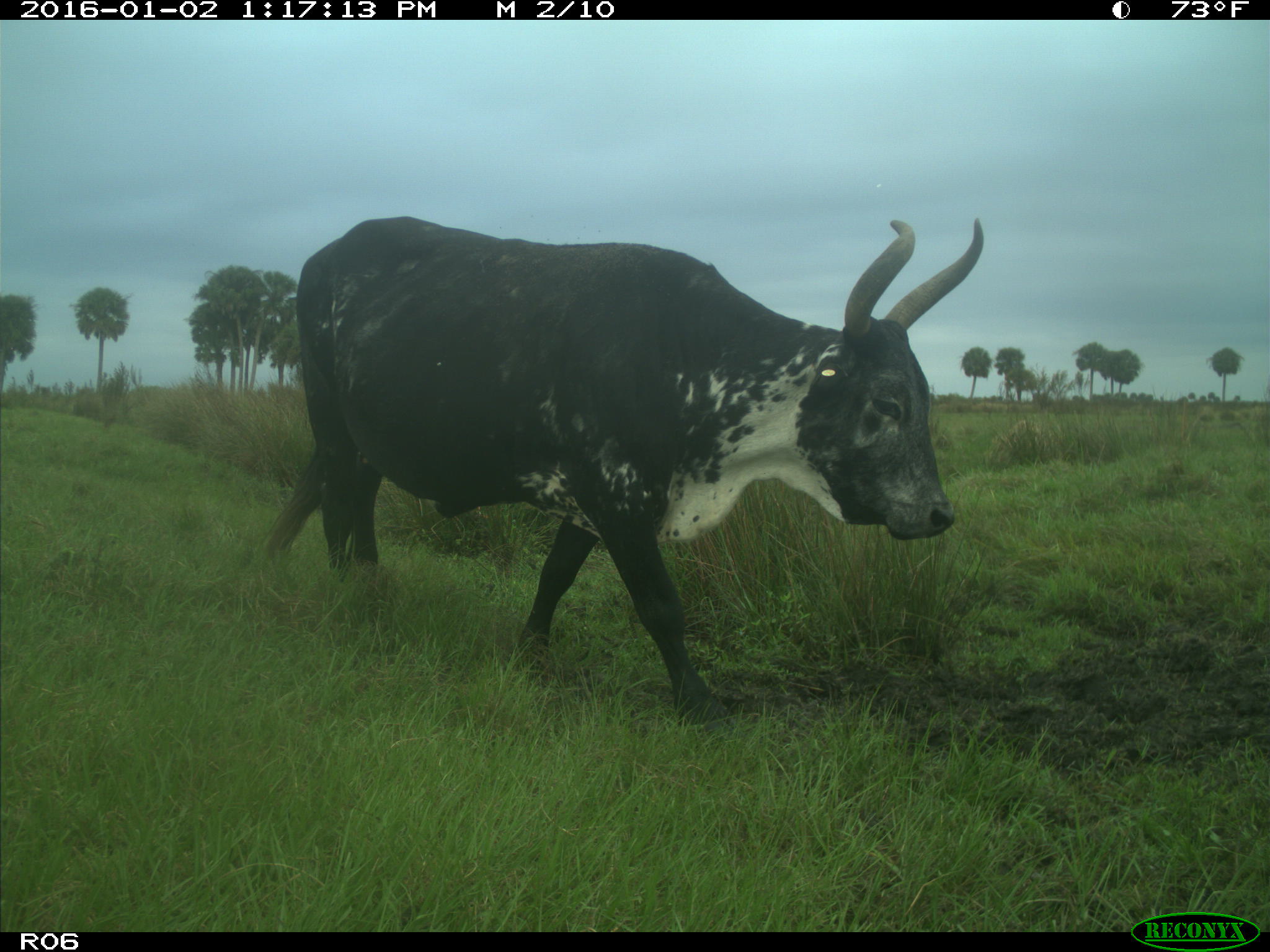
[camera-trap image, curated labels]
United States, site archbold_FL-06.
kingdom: Animalia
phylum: Chordata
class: Mammalia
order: Artiodactyla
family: Bovidae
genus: Bos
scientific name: Bos taurus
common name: domestic cow